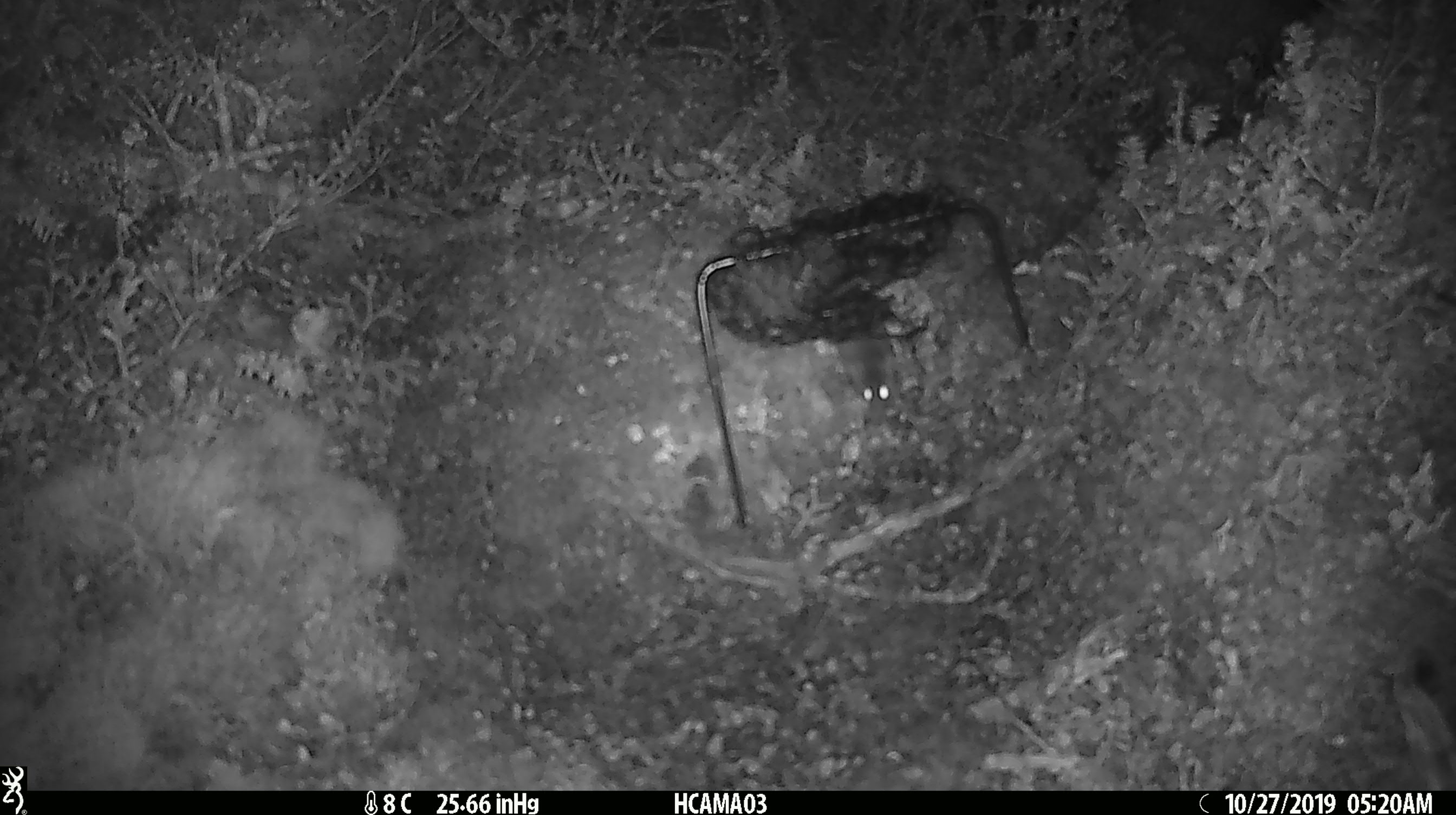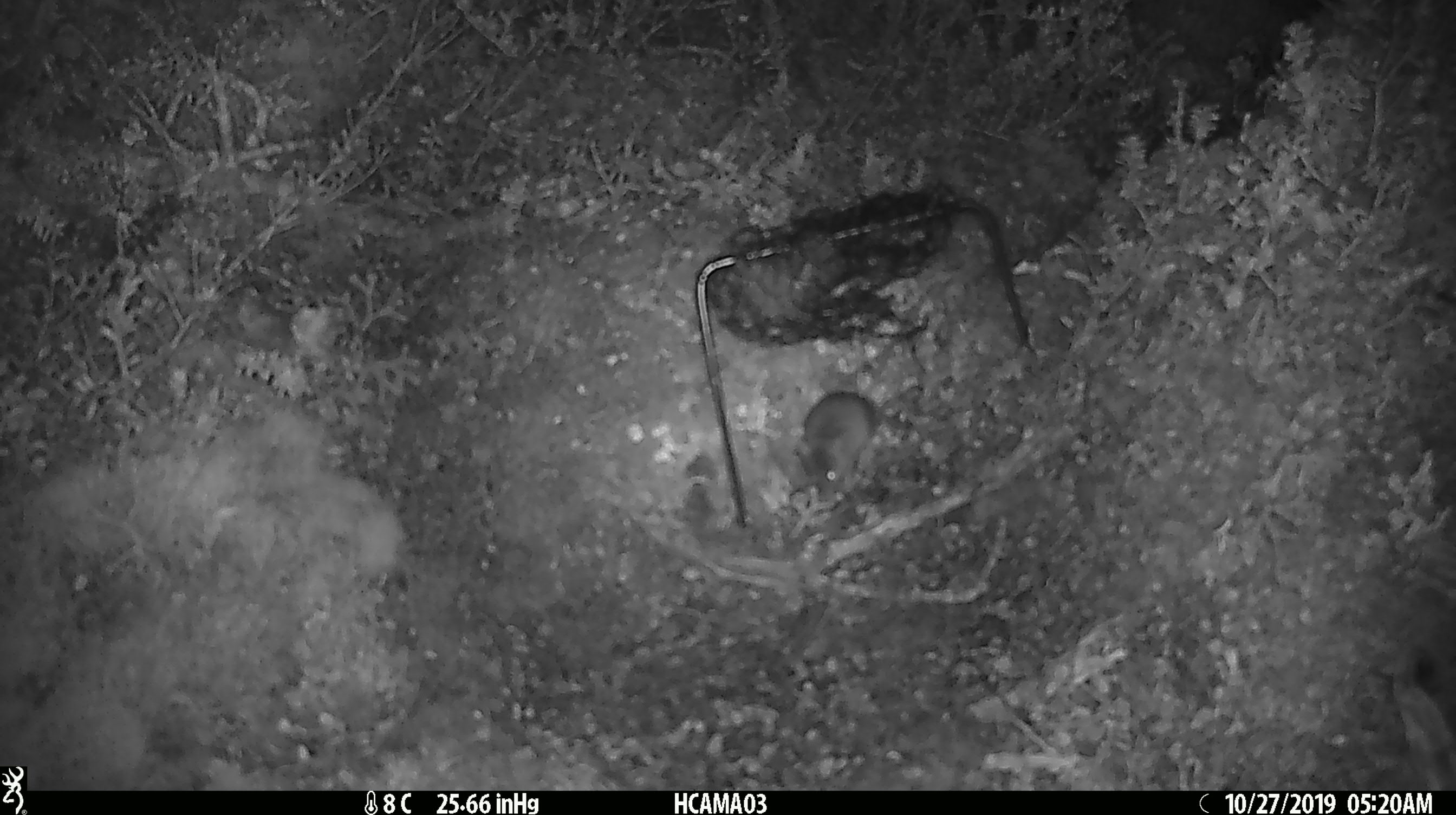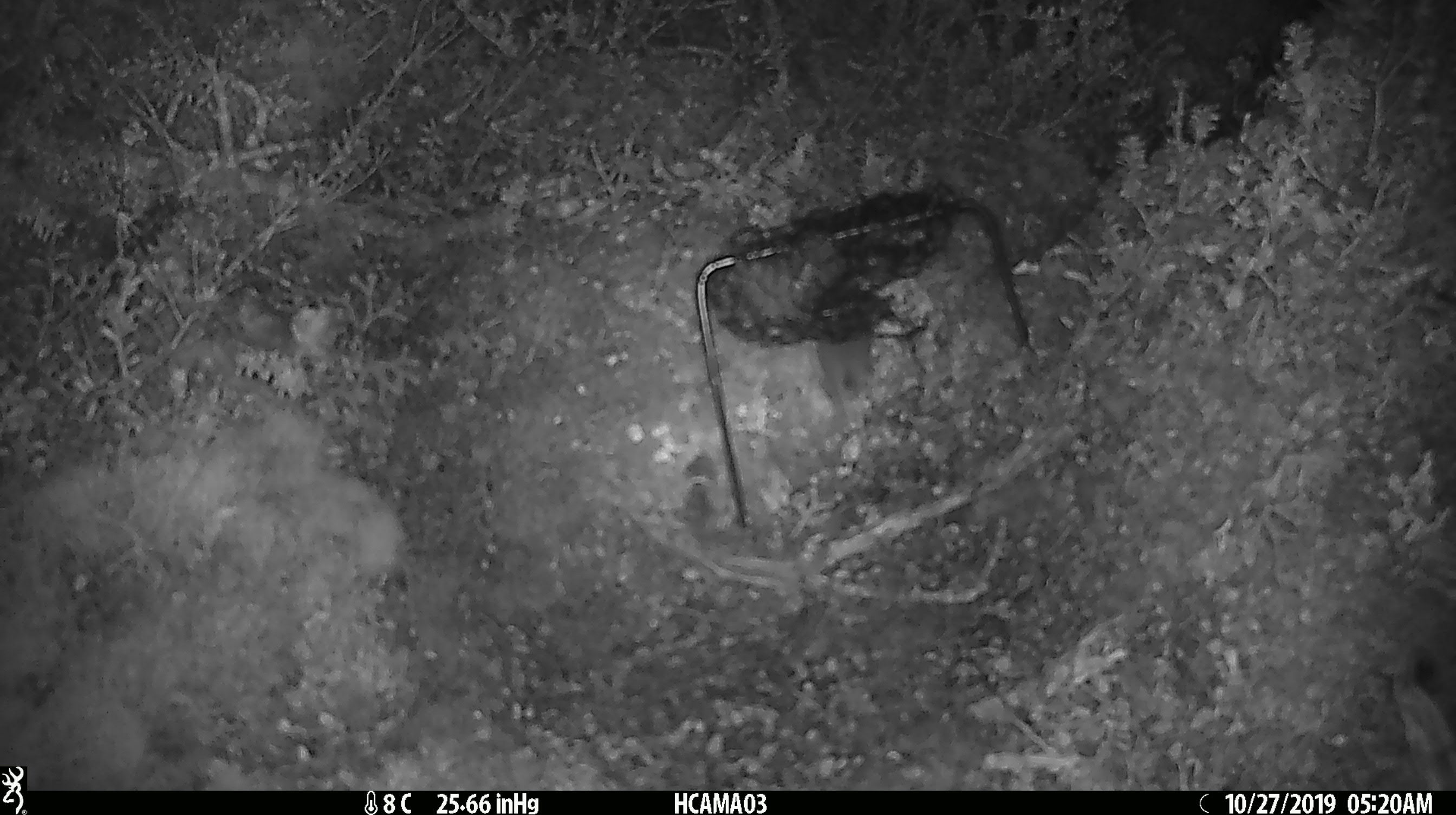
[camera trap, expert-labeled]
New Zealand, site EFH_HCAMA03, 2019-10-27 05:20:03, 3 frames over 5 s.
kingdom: Animalia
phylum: Chordata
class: Mammalia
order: Rodentia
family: Muridae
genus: Mus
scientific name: Mus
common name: mouse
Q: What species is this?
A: Mouse (Mus).